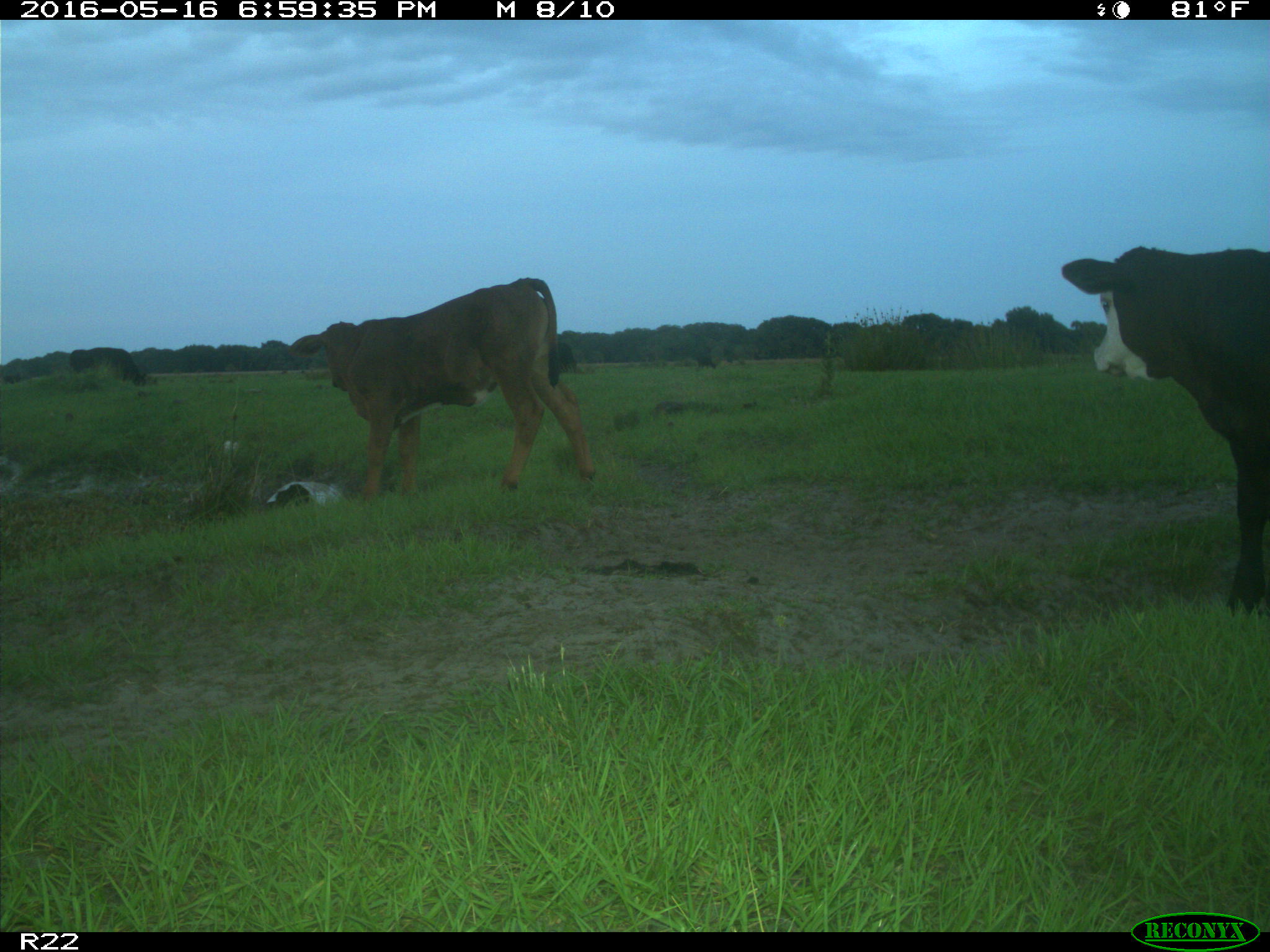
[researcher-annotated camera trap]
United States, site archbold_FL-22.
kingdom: Animalia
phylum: Chordata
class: Mammalia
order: Artiodactyla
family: Bovidae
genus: Bos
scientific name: Bos taurus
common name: domestic cow